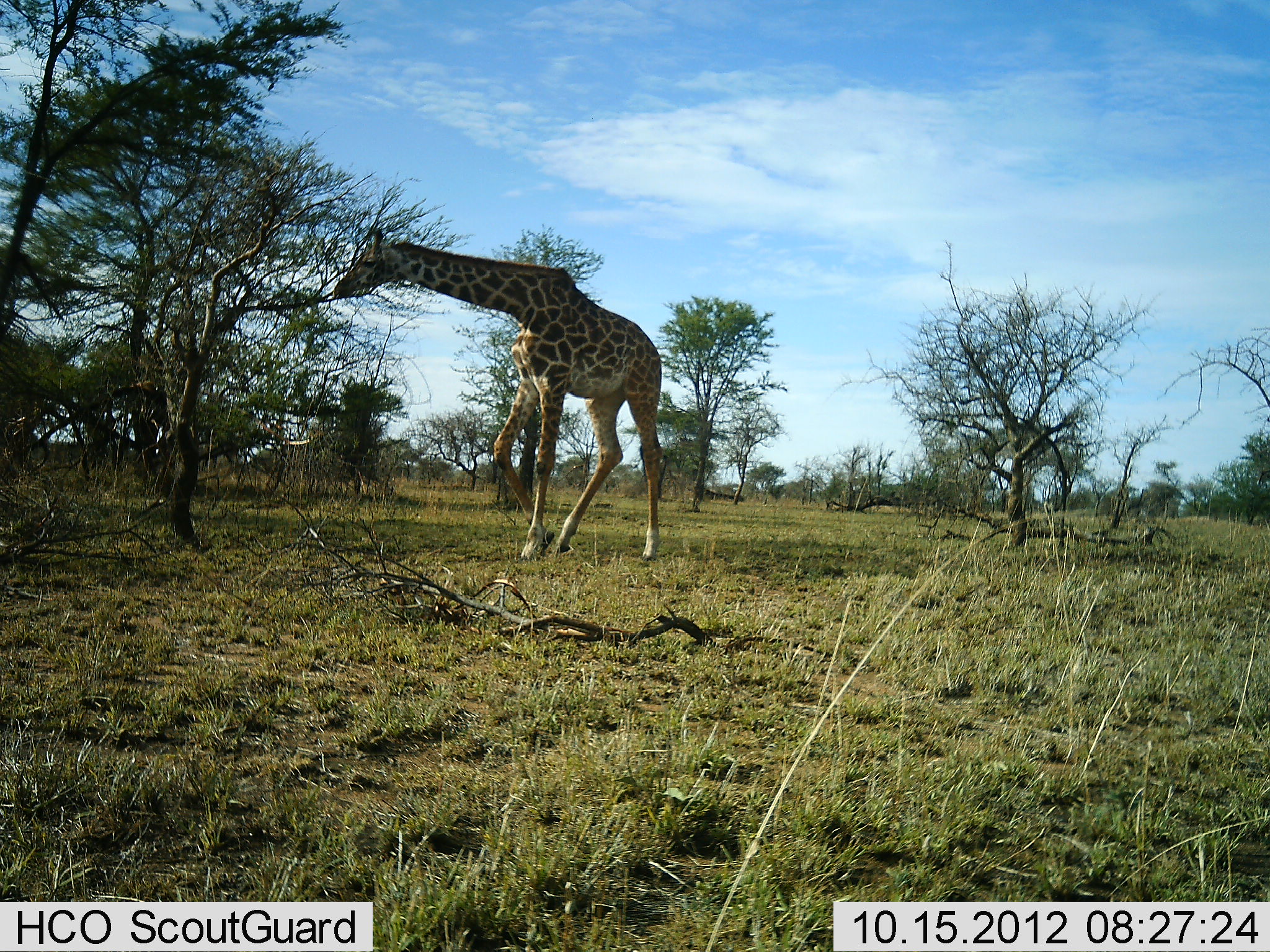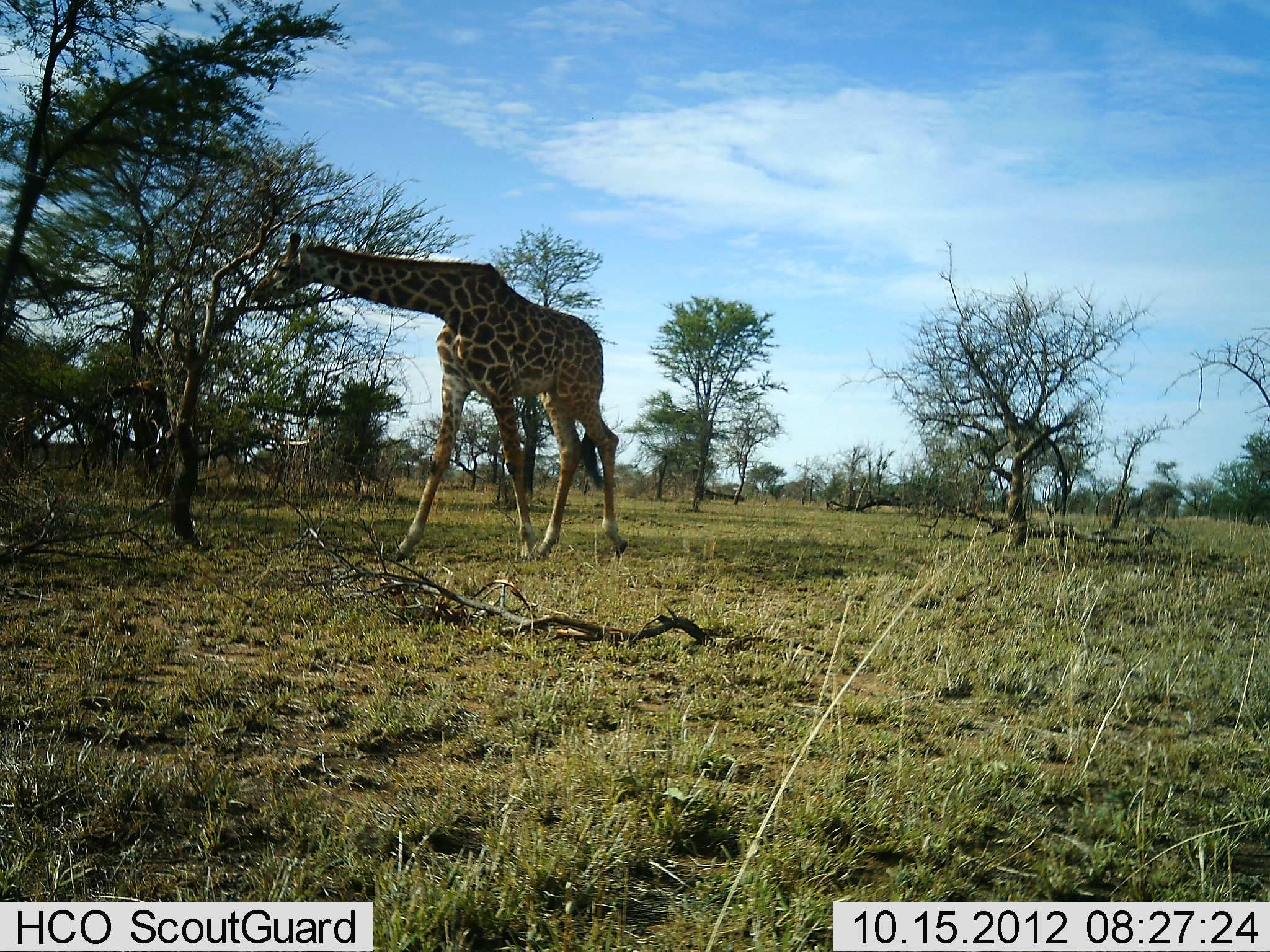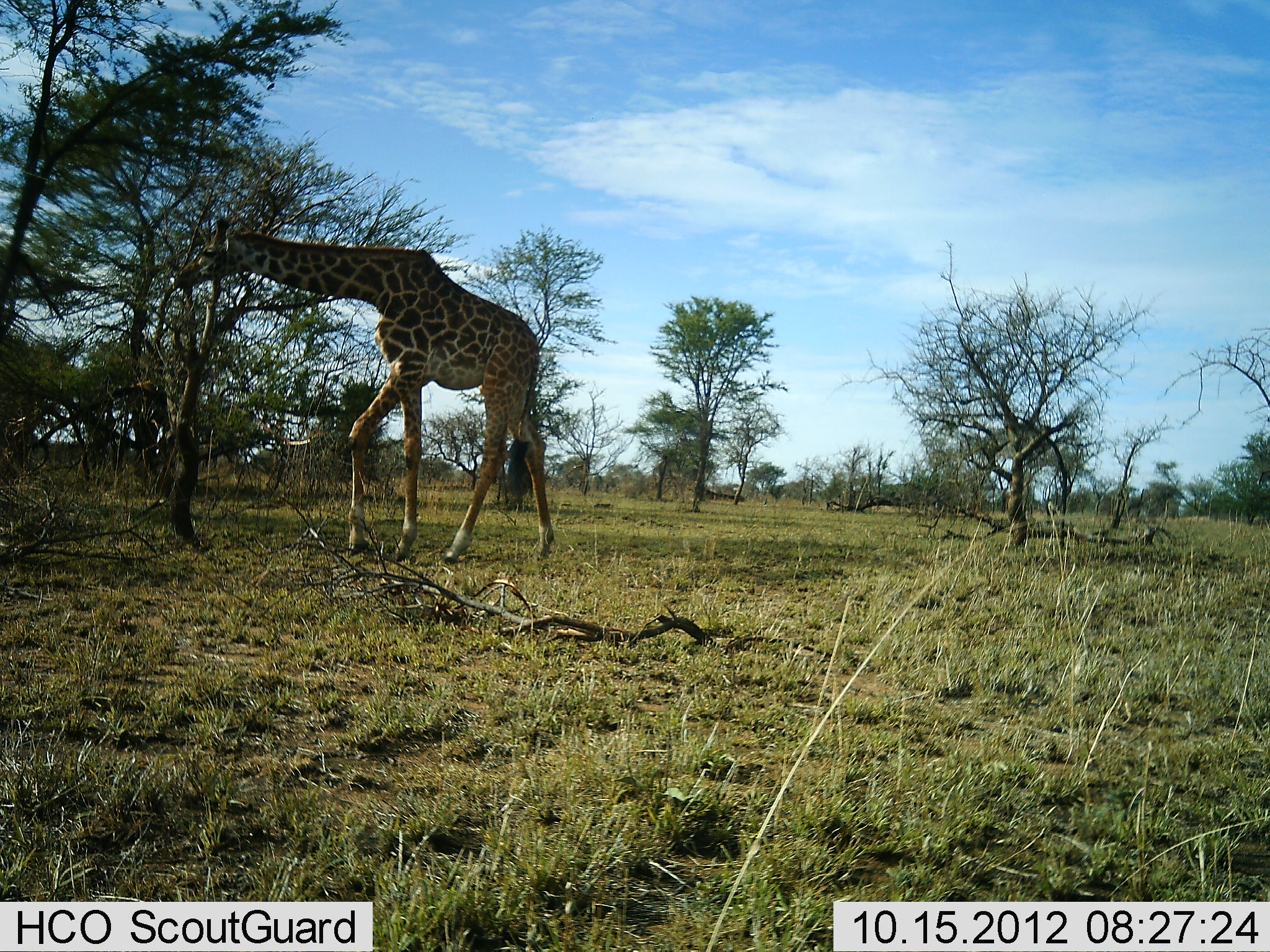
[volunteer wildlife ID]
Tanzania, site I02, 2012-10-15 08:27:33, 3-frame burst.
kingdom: Animalia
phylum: Chordata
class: Mammalia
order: Artiodactyla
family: Giraffidae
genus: Giraffa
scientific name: Giraffa camelopardalis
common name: giraffe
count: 1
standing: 0%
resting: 0%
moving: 80%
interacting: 0%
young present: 0%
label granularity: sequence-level